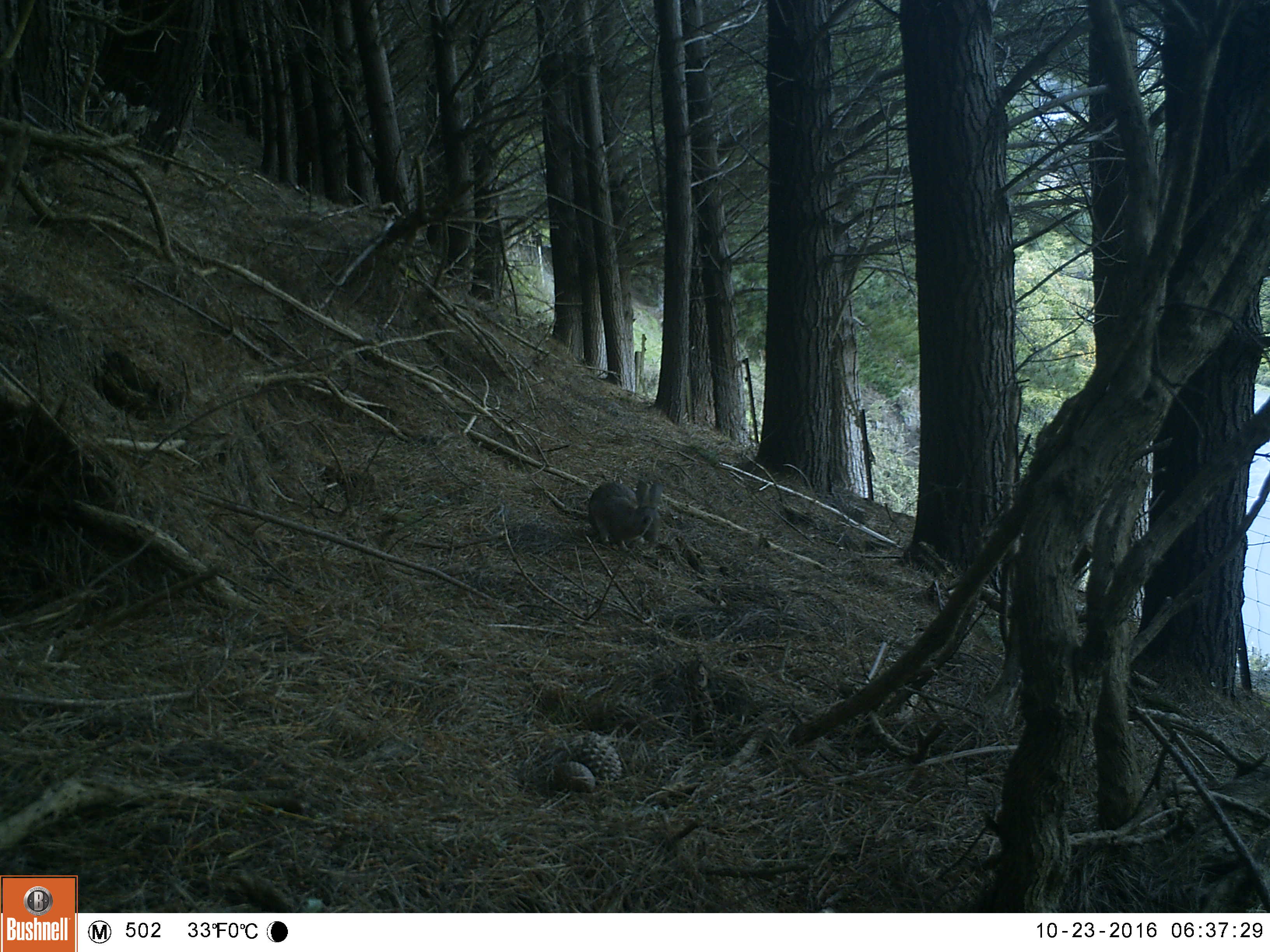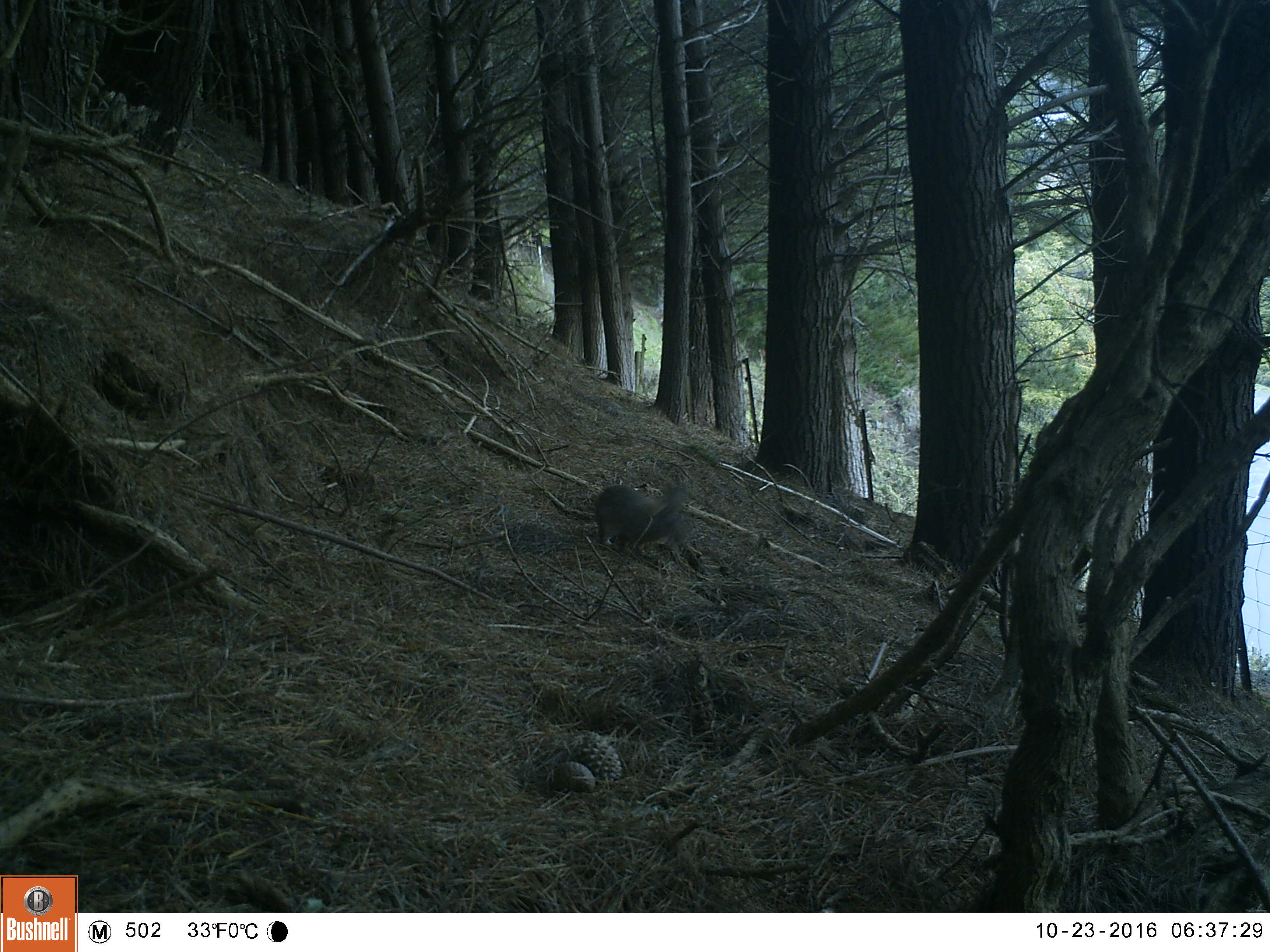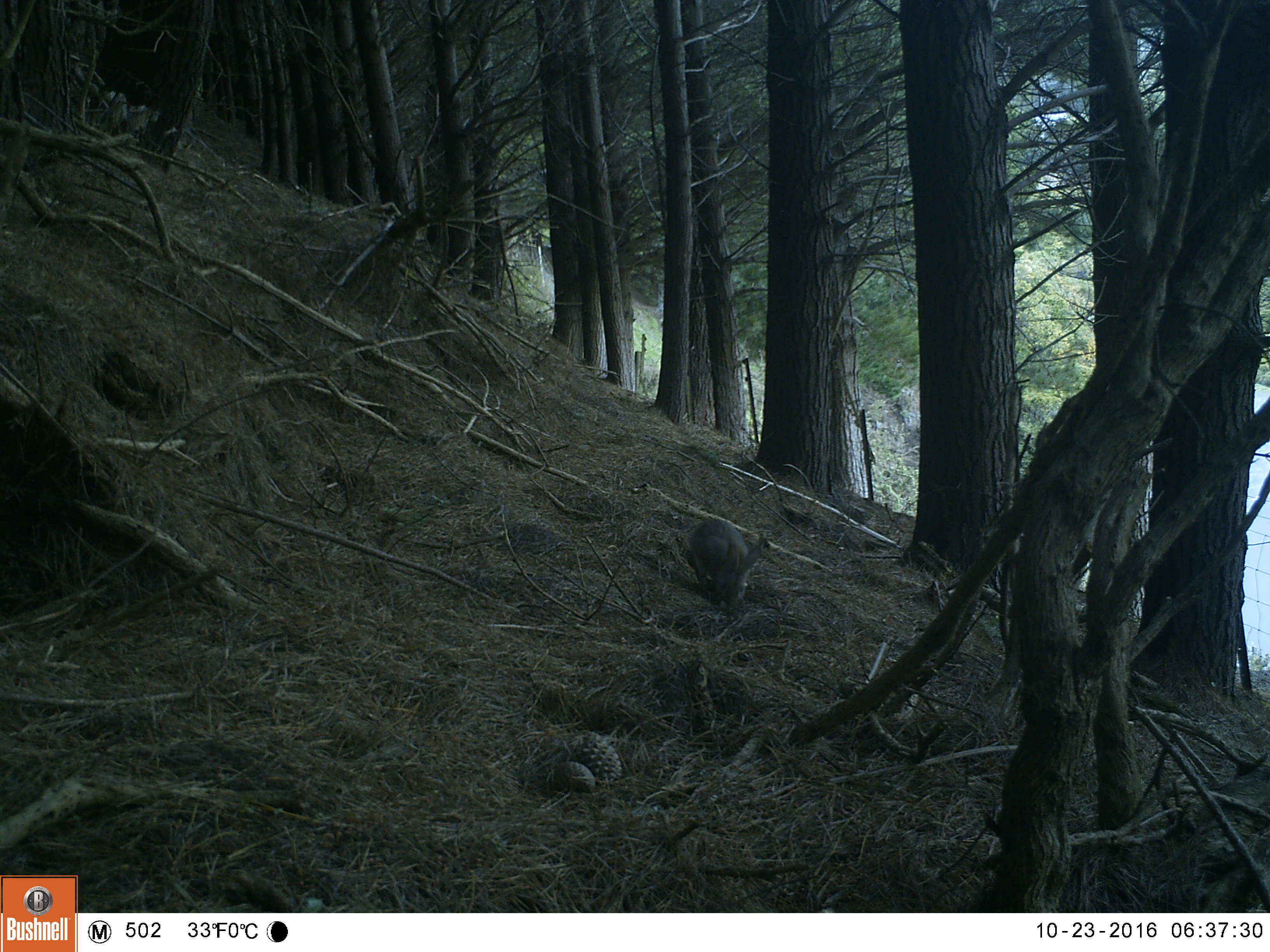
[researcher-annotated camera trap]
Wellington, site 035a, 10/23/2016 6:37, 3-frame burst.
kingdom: Animalia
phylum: Chordata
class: Mammalia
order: Lagomorpha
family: Leporidae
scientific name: Leporidae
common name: rabbit